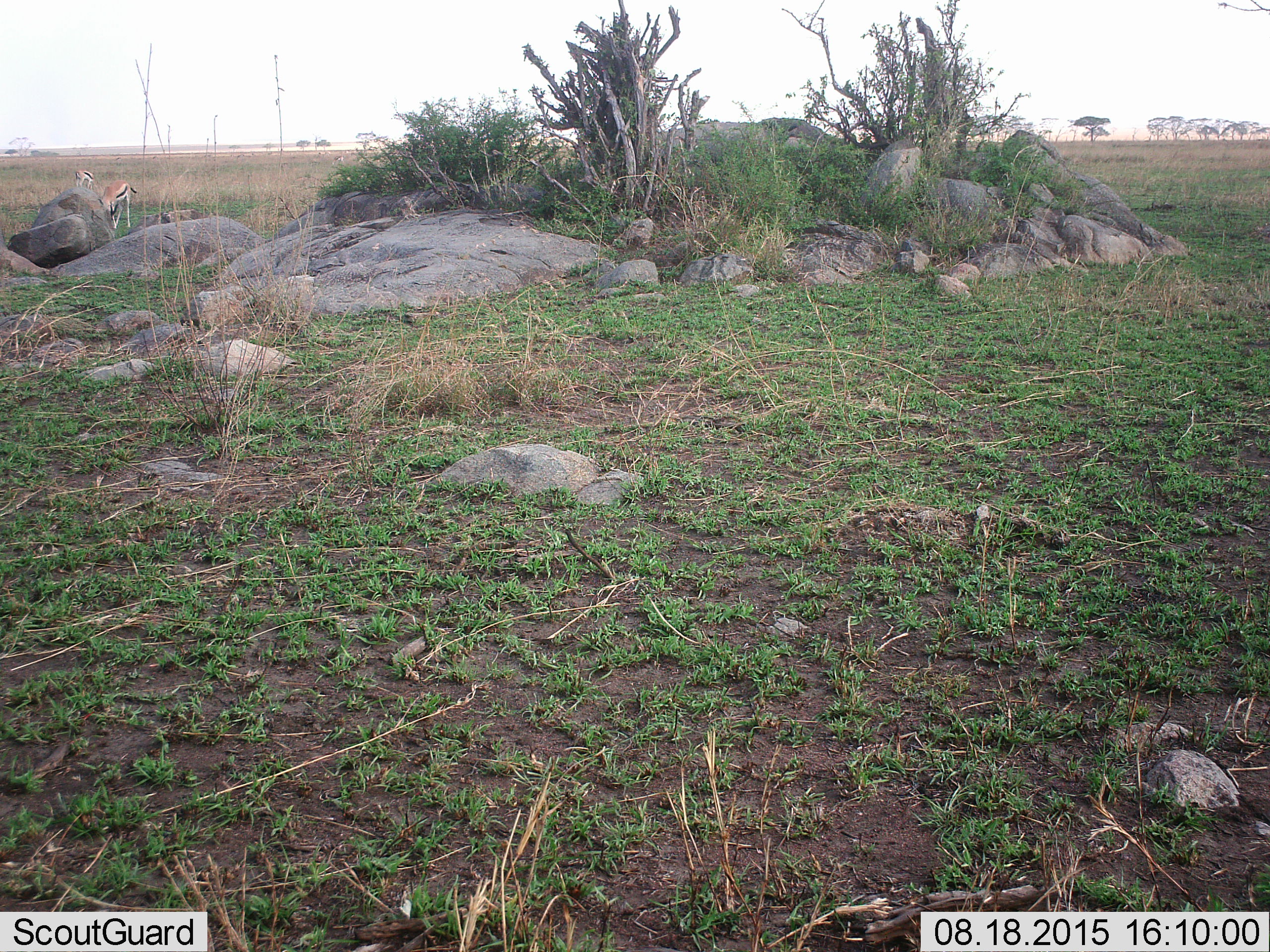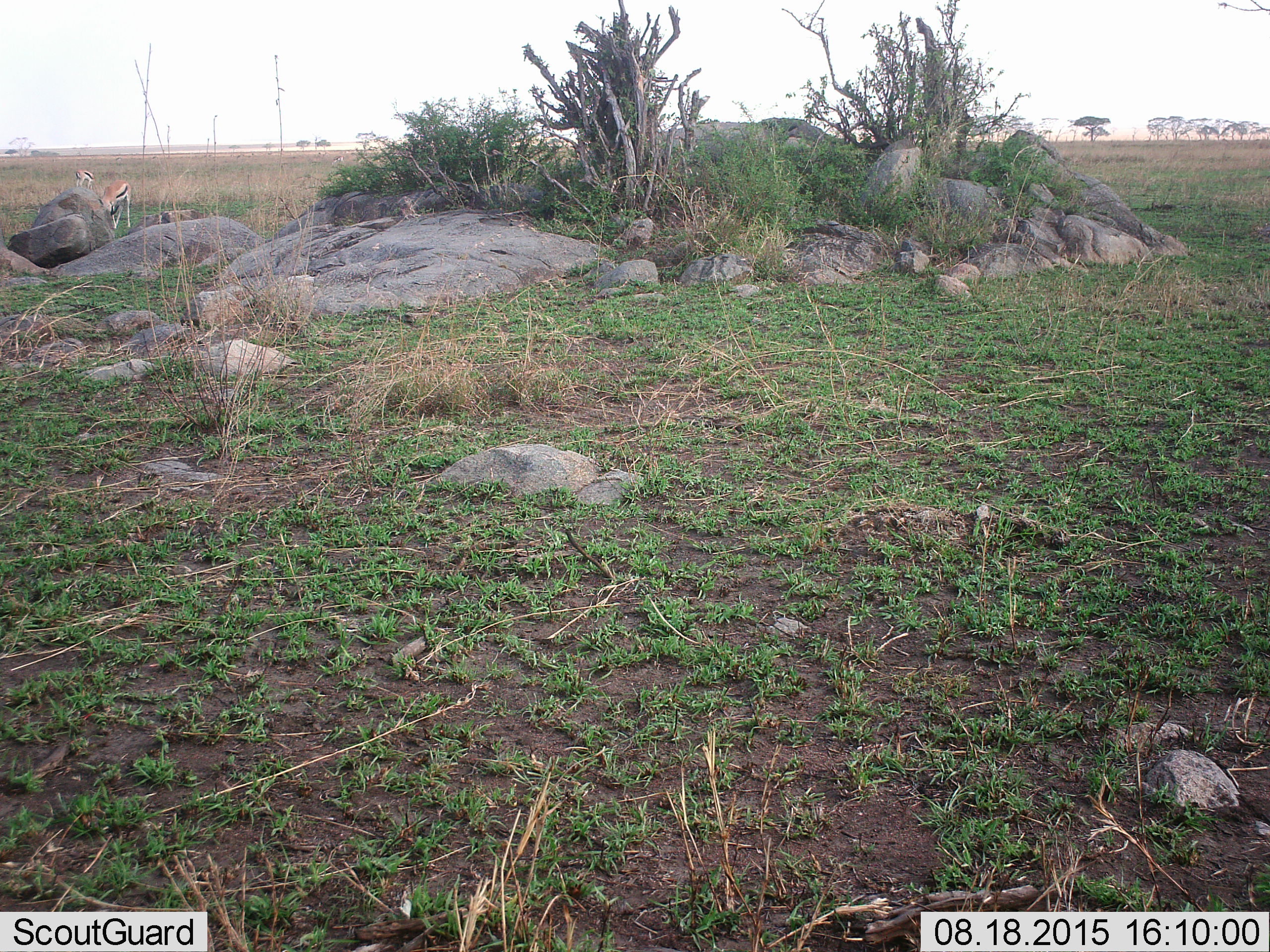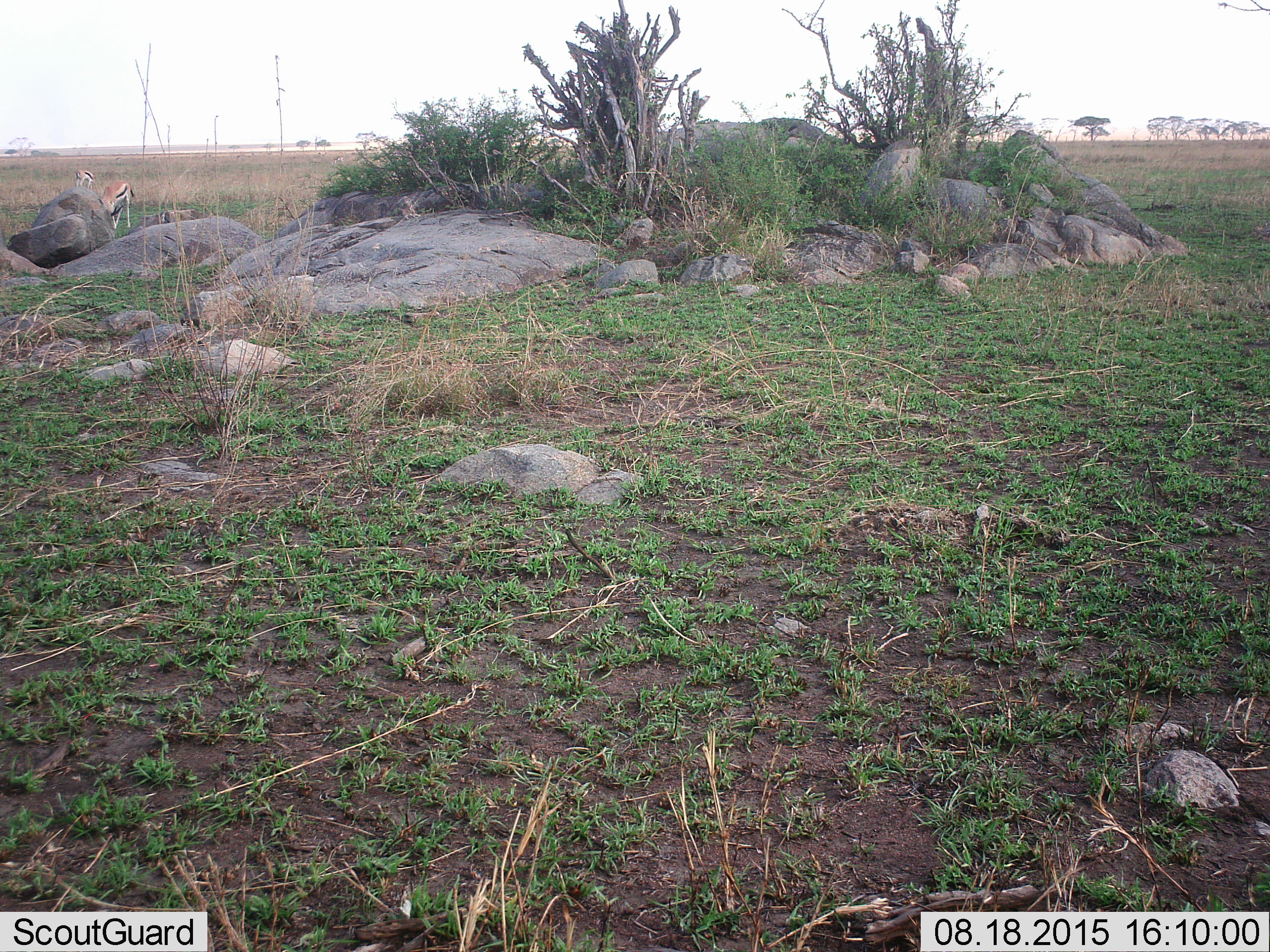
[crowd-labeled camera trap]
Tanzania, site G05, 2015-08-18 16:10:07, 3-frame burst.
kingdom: Animalia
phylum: Chordata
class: Mammalia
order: Artiodactyla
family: Bovidae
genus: Eudorcas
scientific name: Eudorcas thomsonii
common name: thomson's gazelle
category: gazellethomsons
Gazellethomsons (thomson's gazelle) (Eudorcas thomsonii), count 2. Behavior (volunteer vote fractions): standing 44%, resting 0%, moving 12%, interacting 0%. Young present (vote fraction): 0%. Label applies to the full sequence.